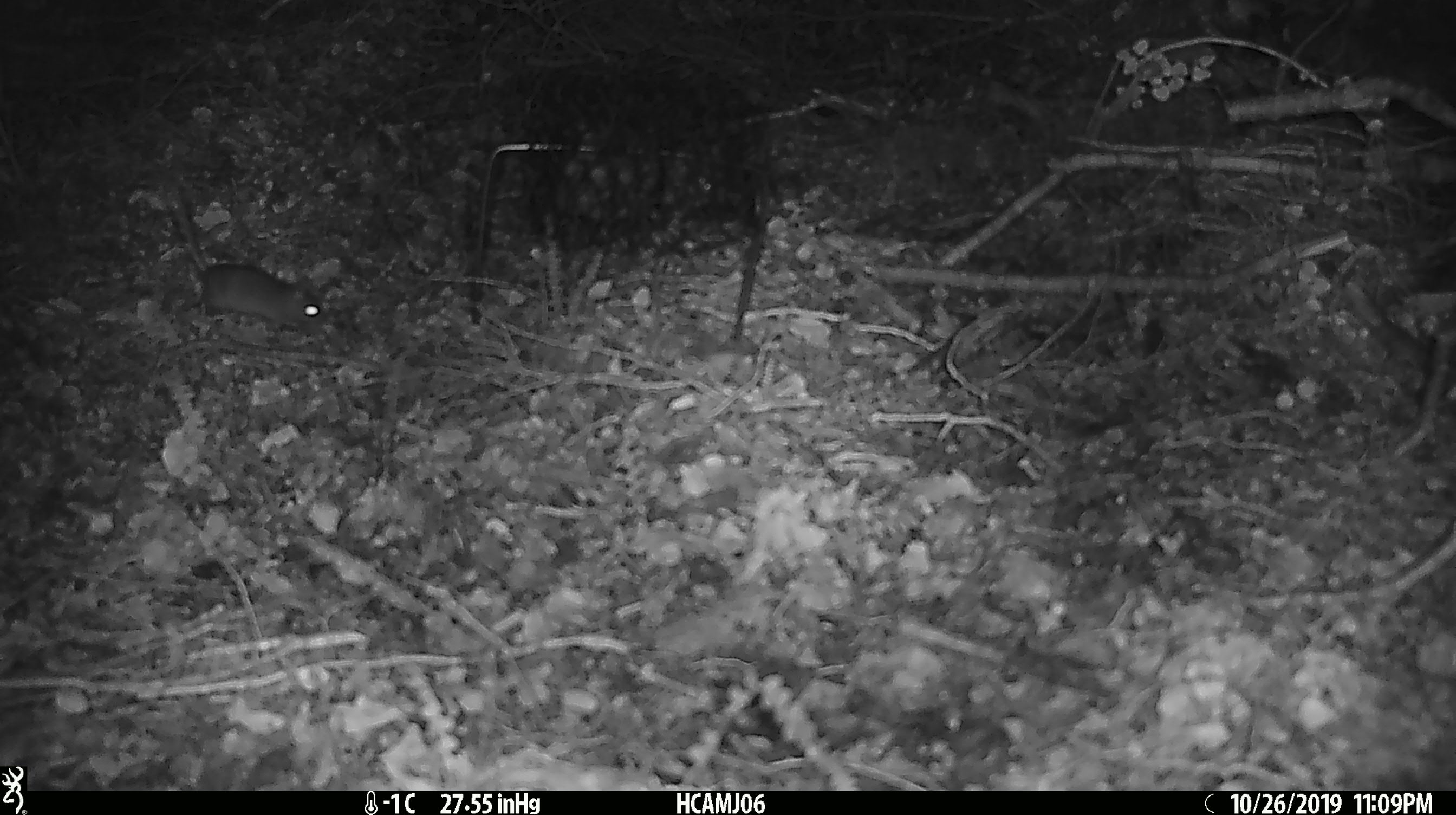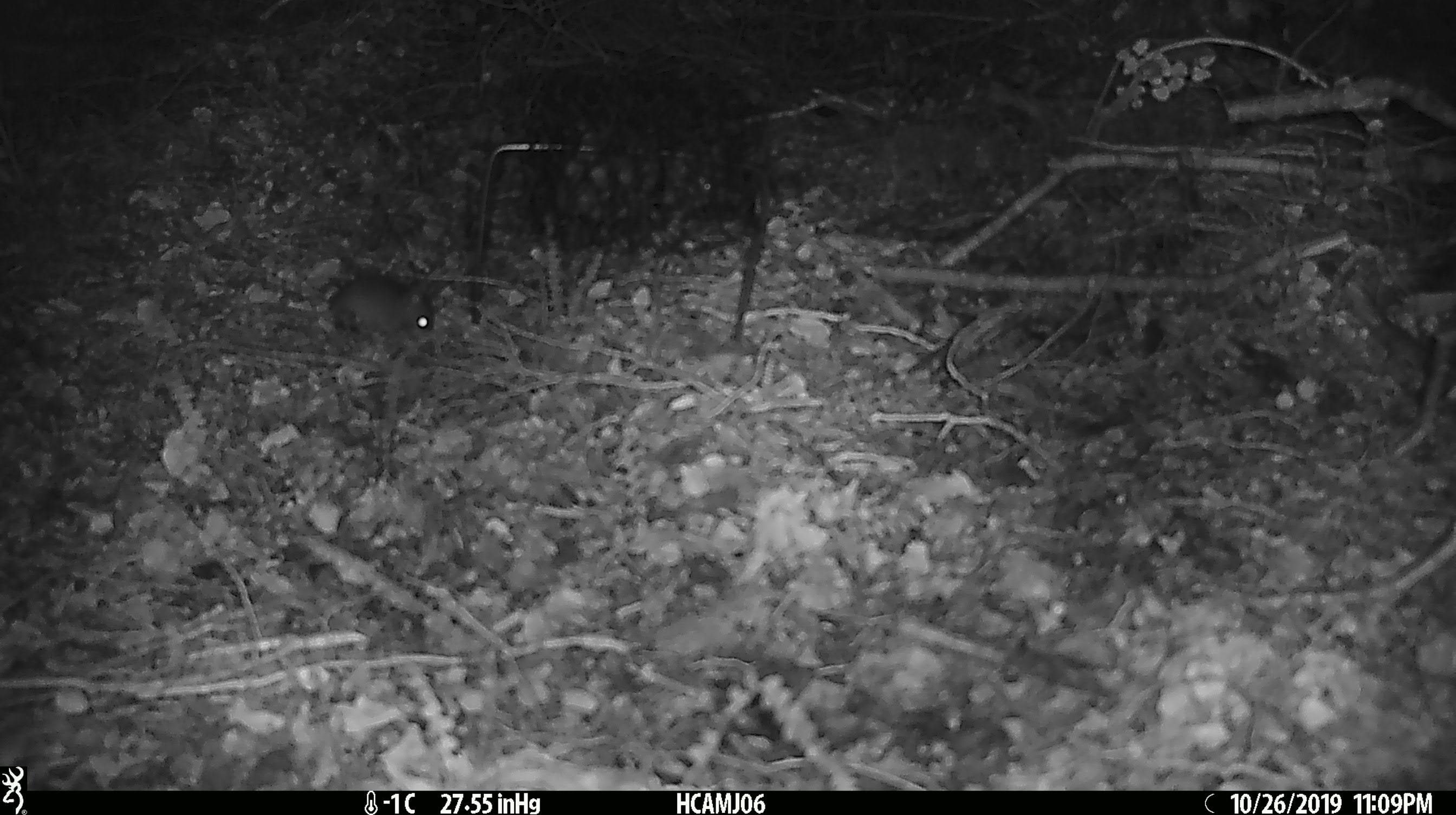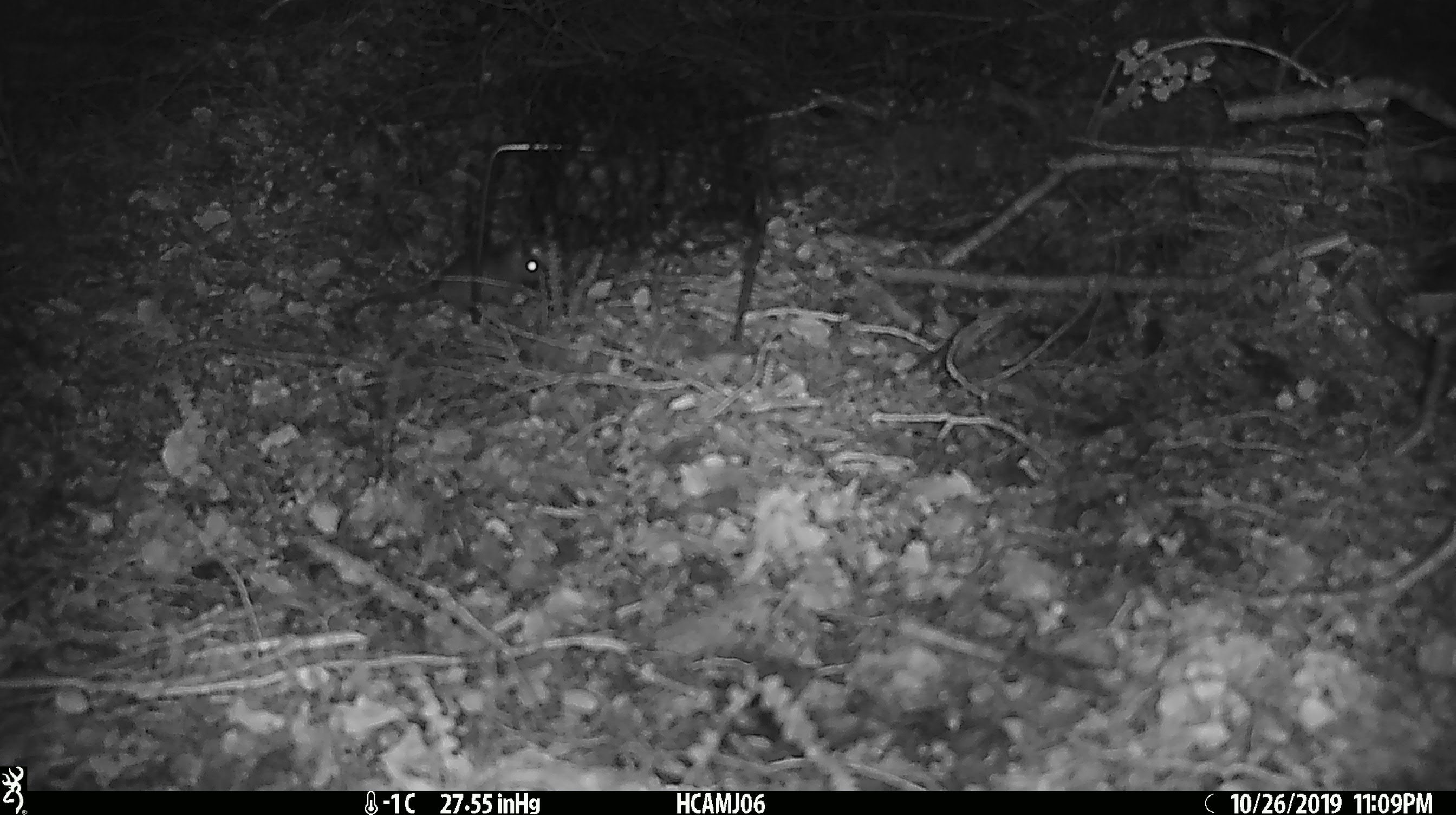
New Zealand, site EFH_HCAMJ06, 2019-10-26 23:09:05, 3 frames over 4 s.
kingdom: Animalia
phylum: Chordata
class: Mammalia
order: Rodentia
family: Muridae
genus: Mus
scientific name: Mus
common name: mouse